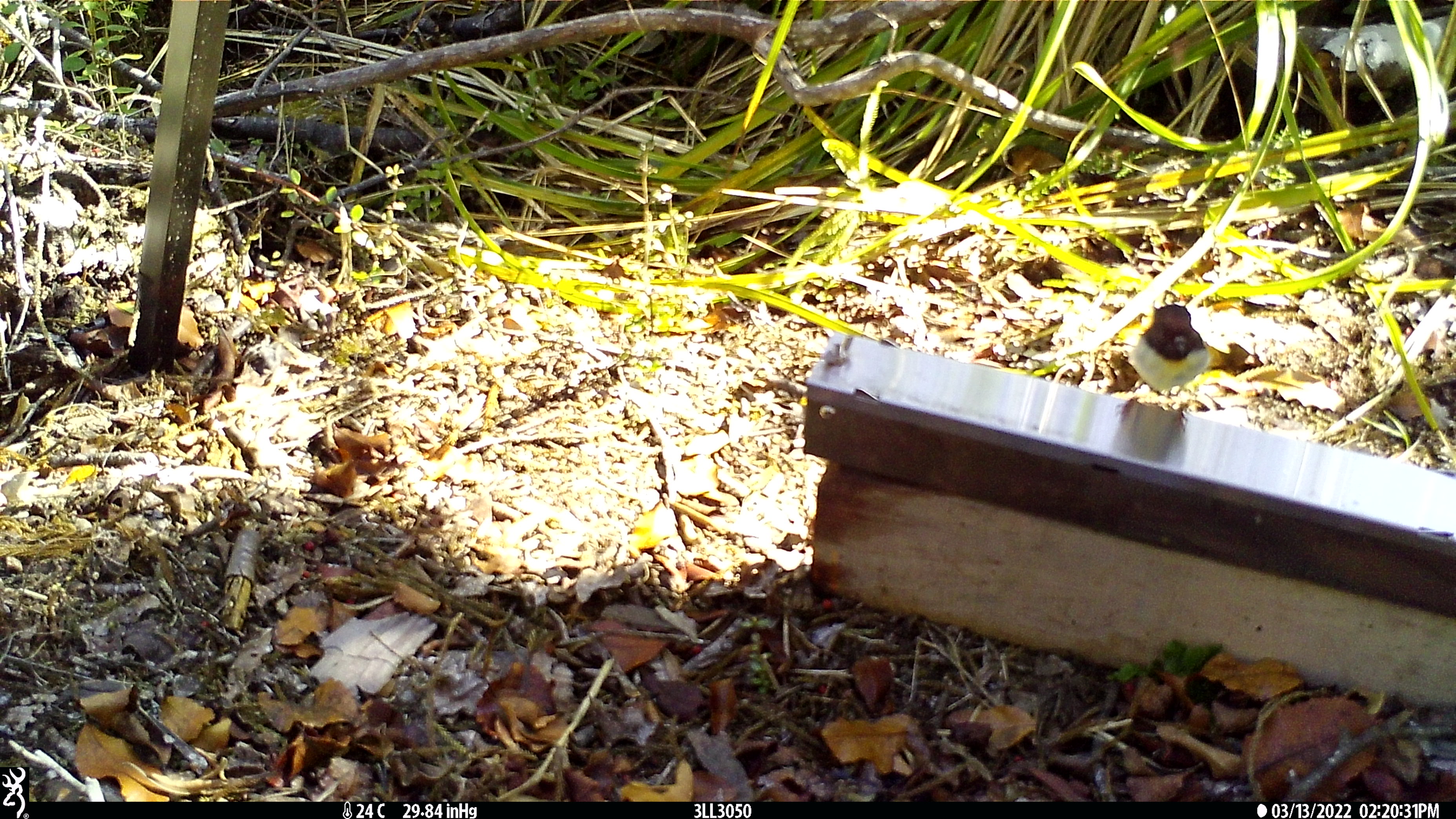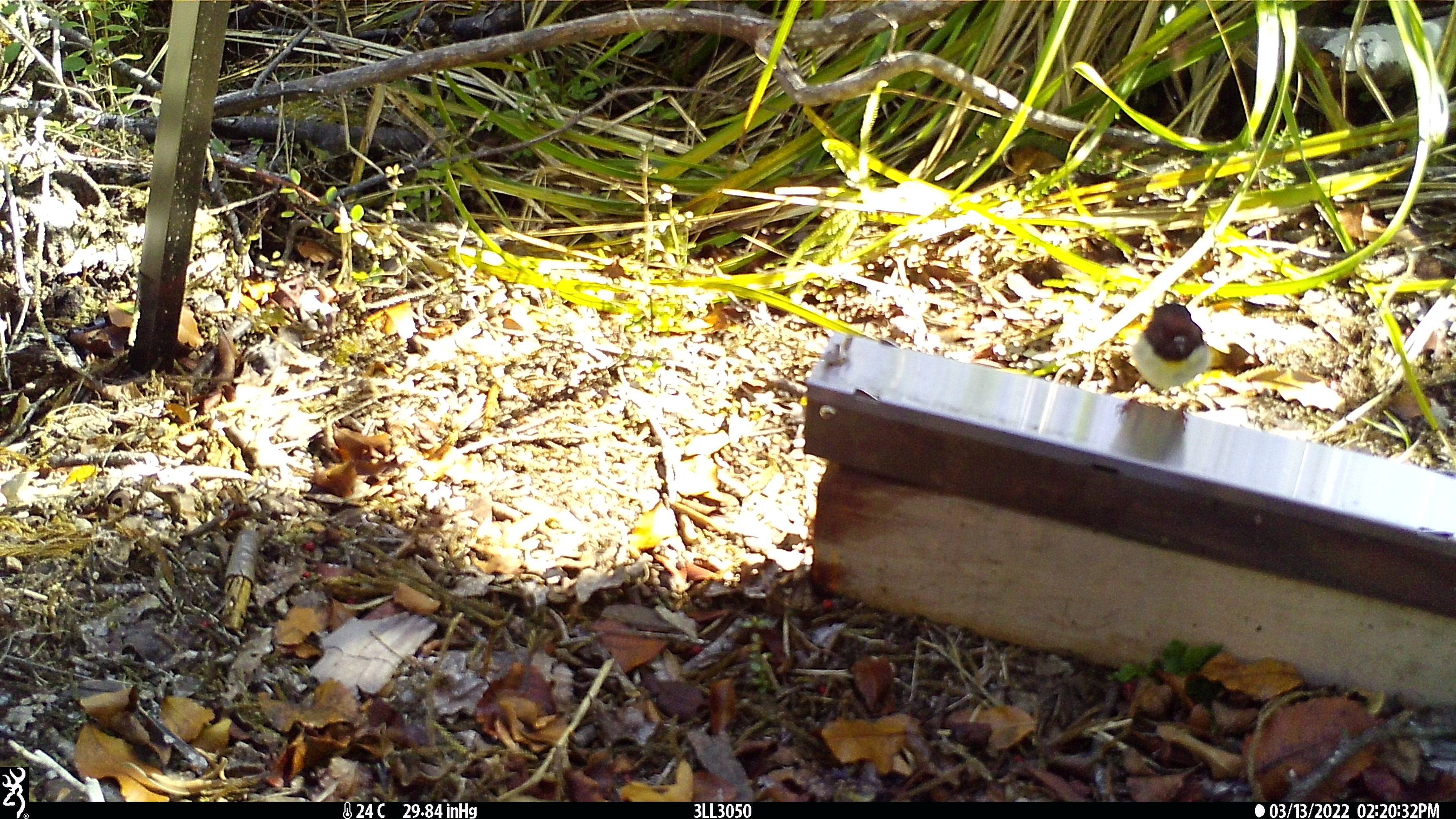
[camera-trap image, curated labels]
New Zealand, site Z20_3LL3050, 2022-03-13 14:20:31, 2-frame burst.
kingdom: Animalia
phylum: Chordata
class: Aves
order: Passeriformes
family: Petroicidae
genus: Petroica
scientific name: Petroica macrocephala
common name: tomtit